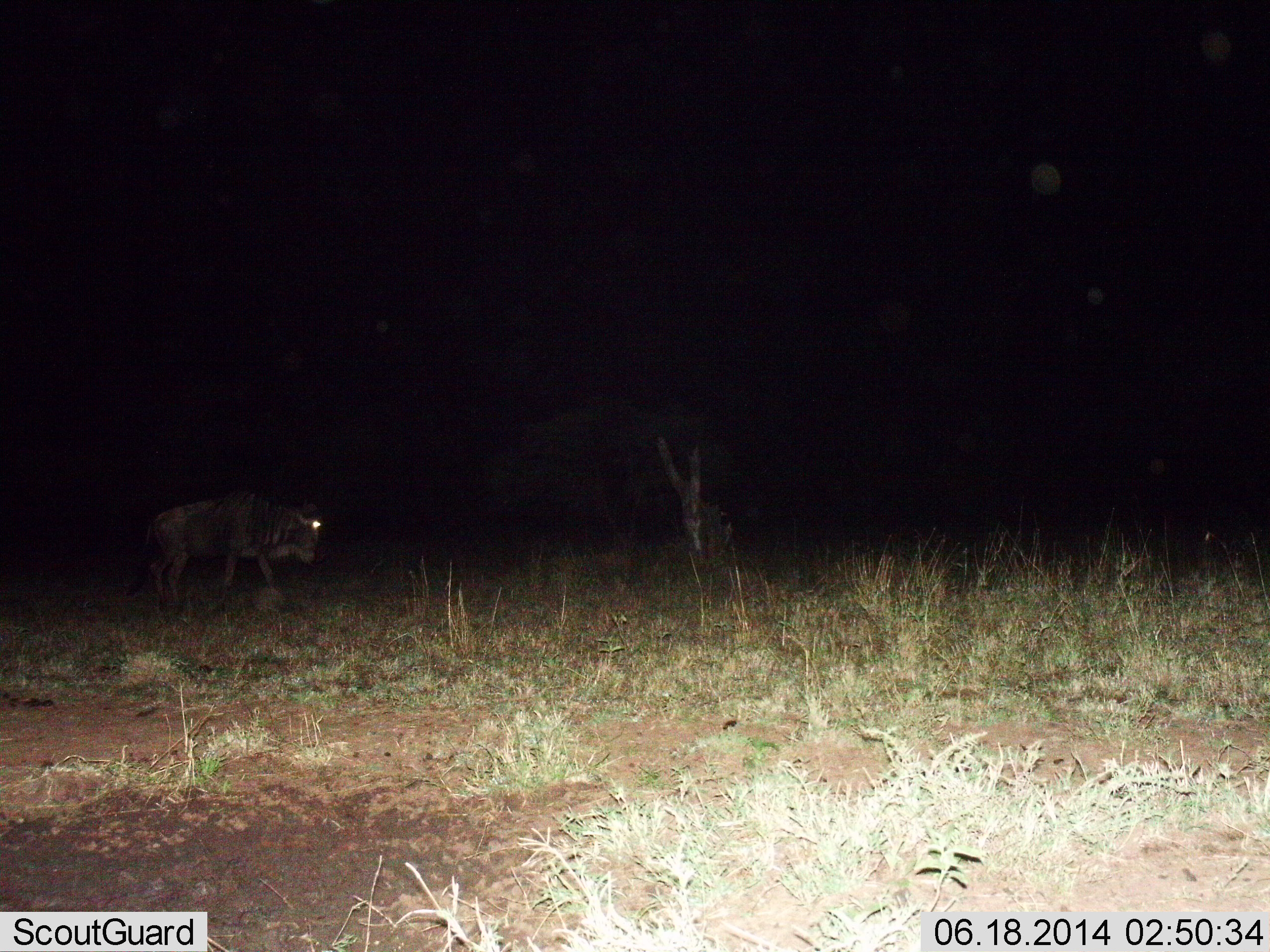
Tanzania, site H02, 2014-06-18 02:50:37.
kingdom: Animalia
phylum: Chordata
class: Mammalia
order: Artiodactyla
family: Bovidae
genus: Connochaetes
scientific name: Connochaetes taurinus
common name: blue wildebeest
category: wildebeest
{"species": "wildebeest (blue wildebeest) (Connochaetes taurinus)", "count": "1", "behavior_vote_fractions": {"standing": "20%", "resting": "0%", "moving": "90%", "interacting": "0%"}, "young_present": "0%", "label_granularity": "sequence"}